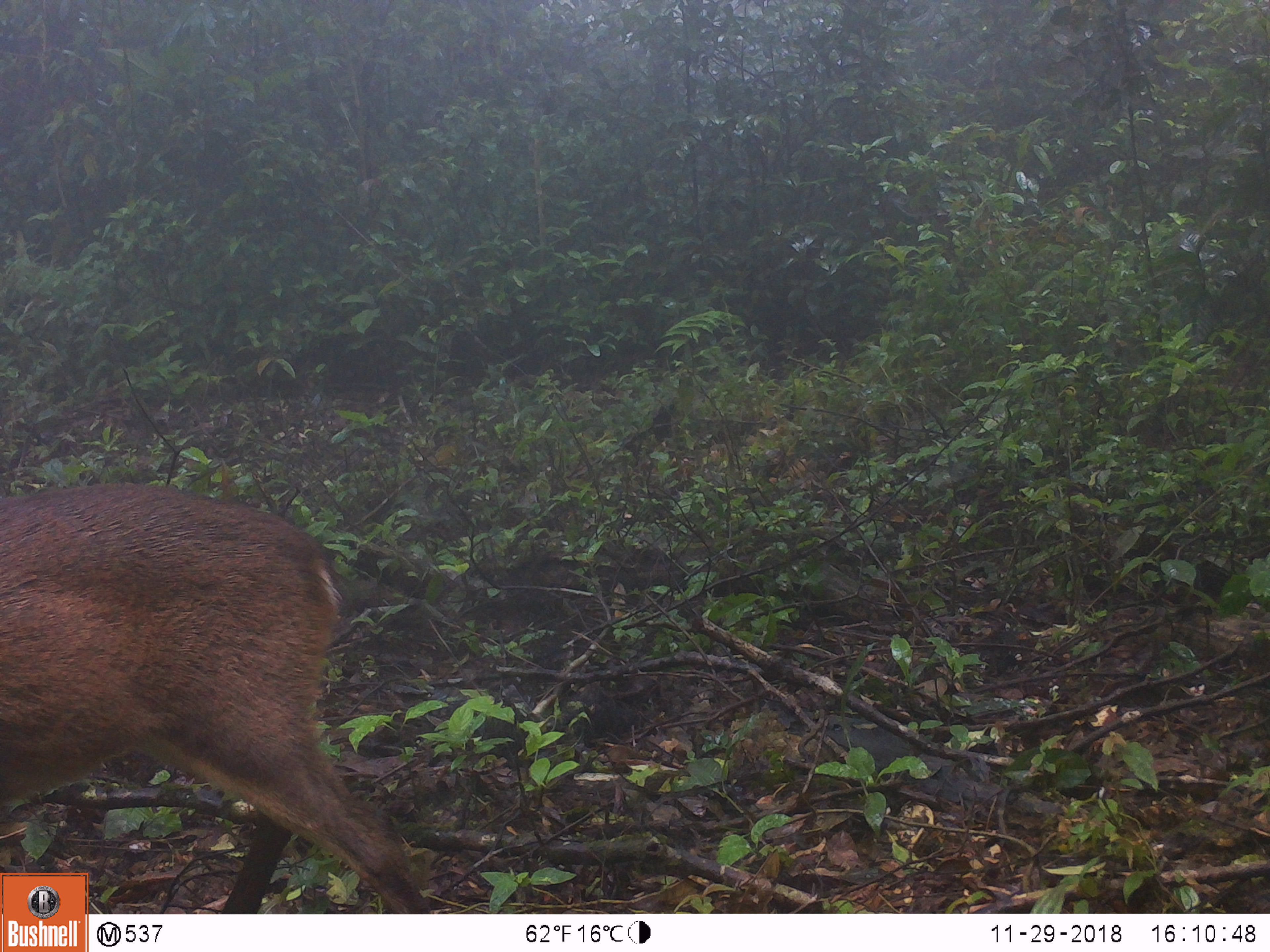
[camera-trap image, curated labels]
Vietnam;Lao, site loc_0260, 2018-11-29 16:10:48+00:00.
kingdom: Animalia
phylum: Chordata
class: Mammalia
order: Artiodactyla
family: Cervidae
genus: Muntiacus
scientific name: Muntiacus vuquangensis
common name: large-antlered muntjac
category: large antlered muntjac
Large antlered muntjac (large-antlered muntjac) (Muntiacus vuquangensis). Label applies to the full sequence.